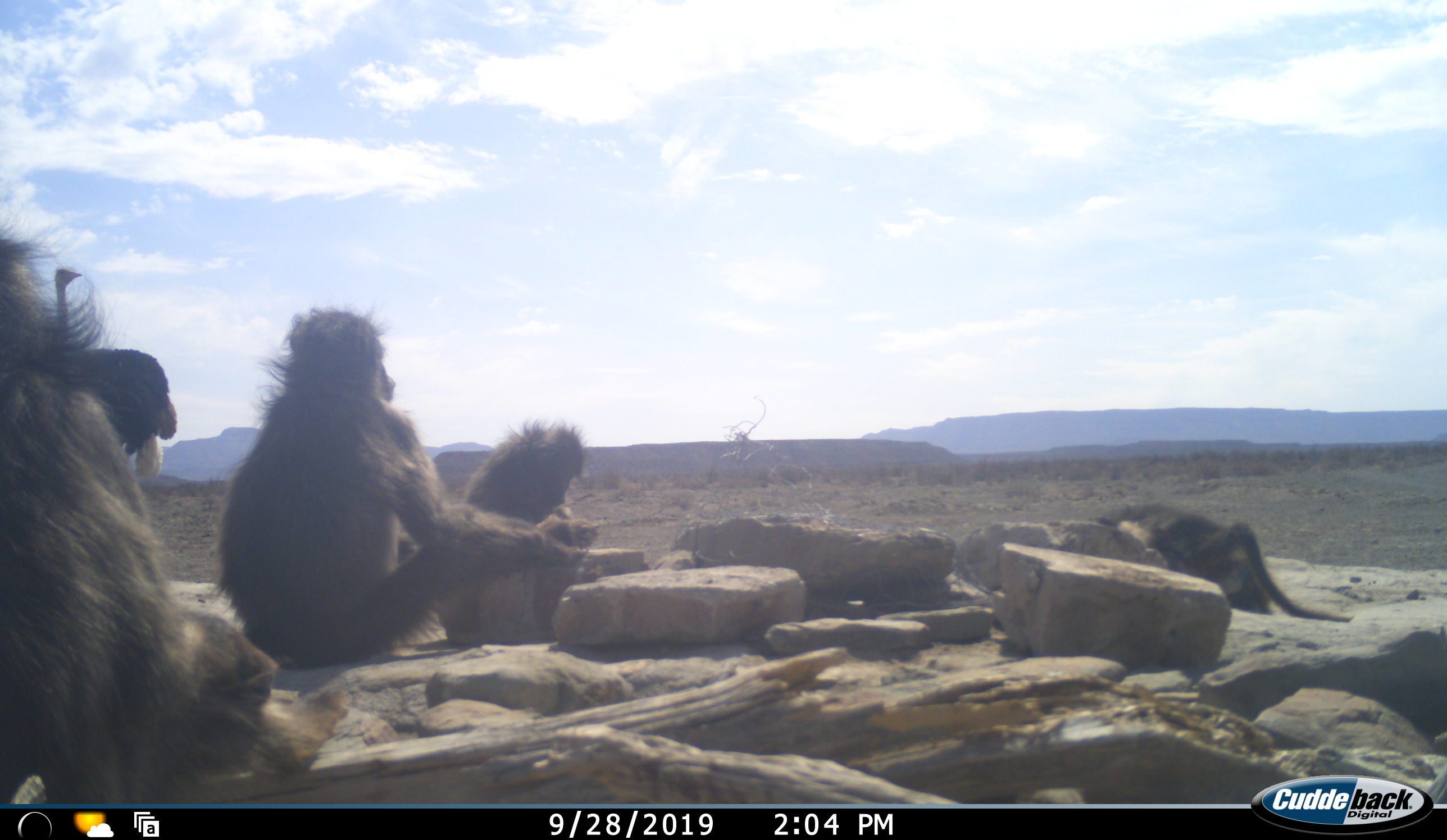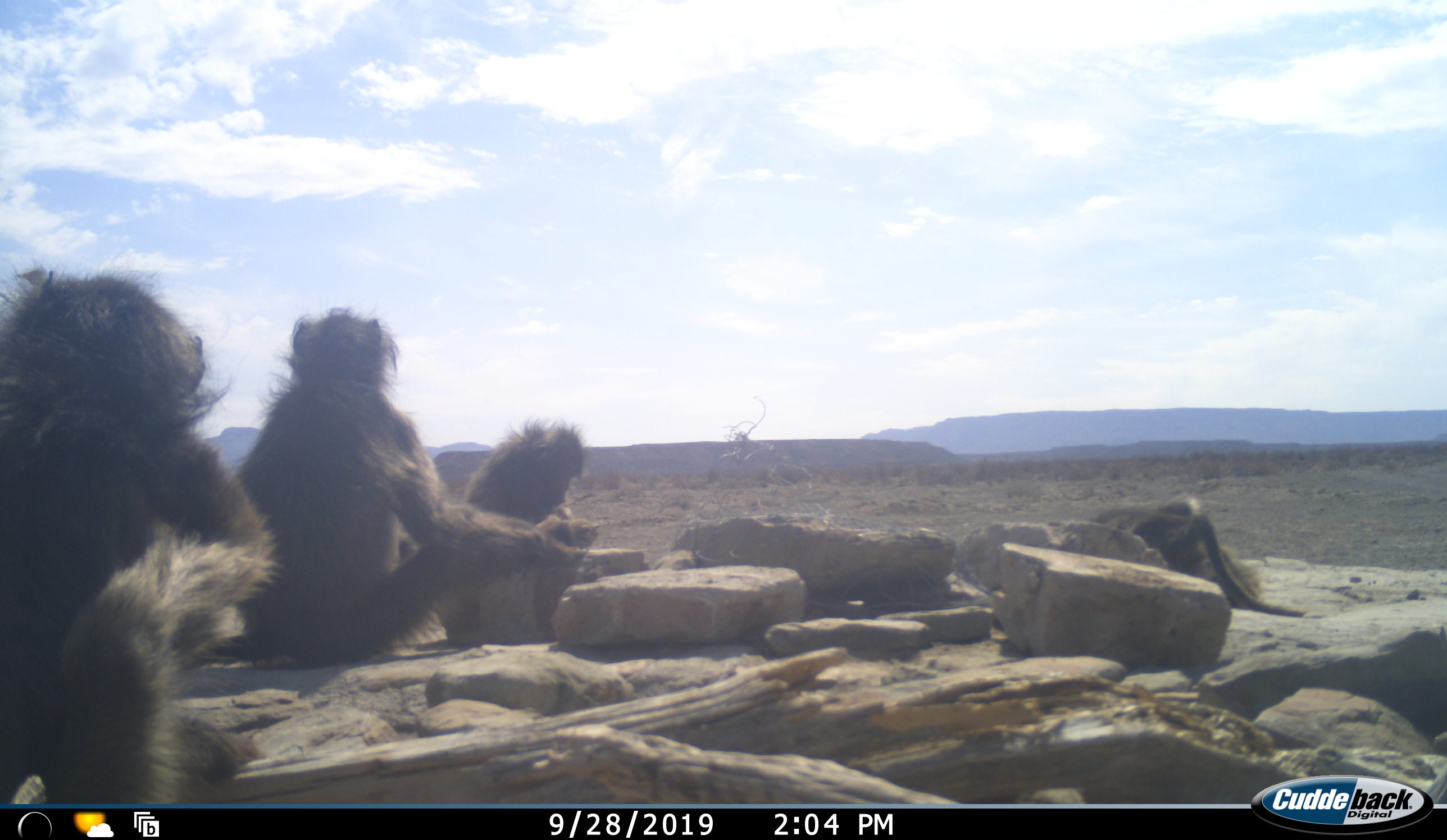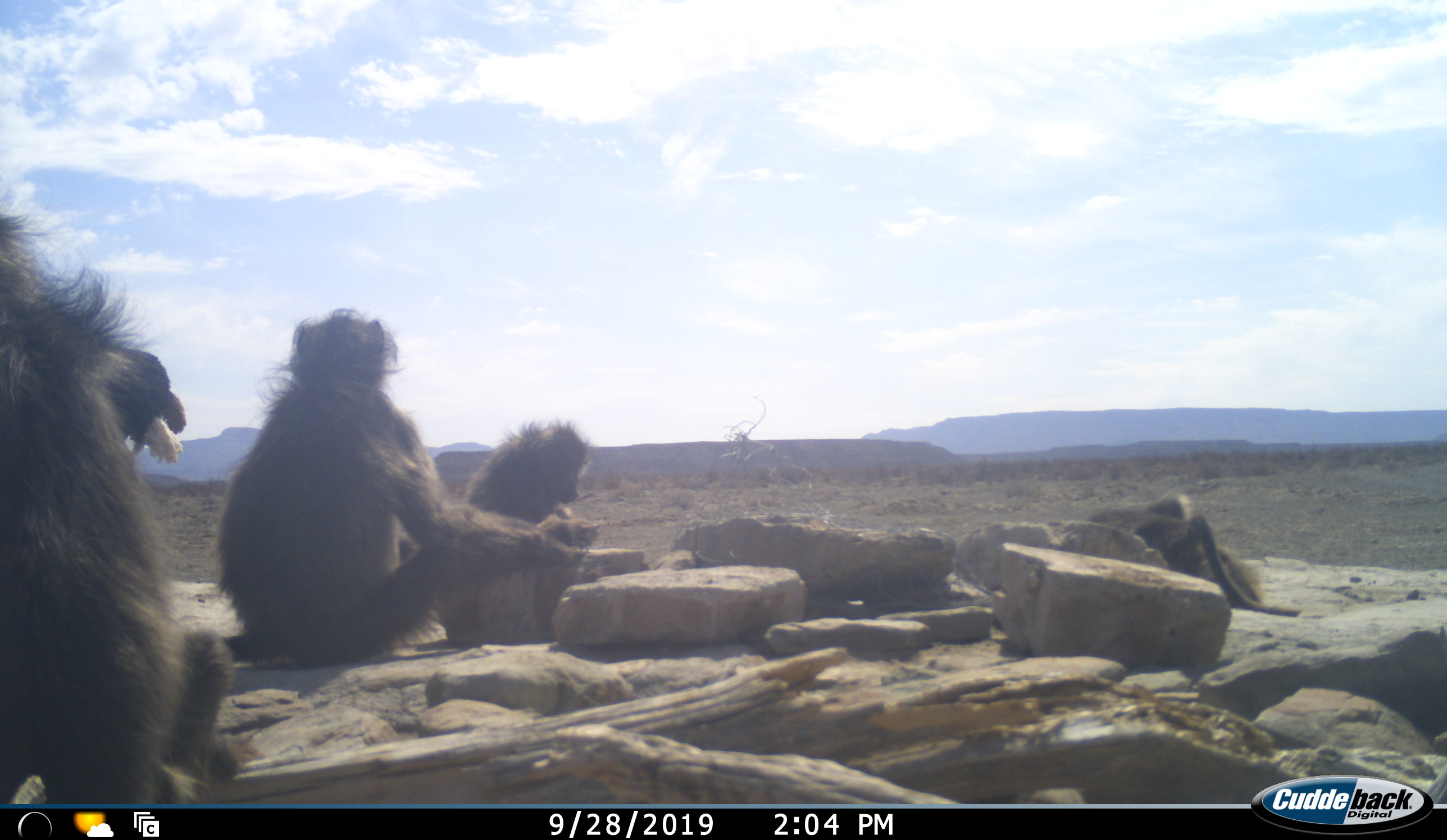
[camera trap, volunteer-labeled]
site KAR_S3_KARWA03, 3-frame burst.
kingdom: Animalia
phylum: Chordata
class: Mammalia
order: Primates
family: Cercopithecidae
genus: Papio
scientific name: Papio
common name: baboon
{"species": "baboon (Papio)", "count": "4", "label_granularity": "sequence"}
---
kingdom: Animalia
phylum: Chordata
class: Aves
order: Struthioniformes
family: Struthionidae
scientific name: Struthionidae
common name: ostrich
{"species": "ostrich (Struthionidae)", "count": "1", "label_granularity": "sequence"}